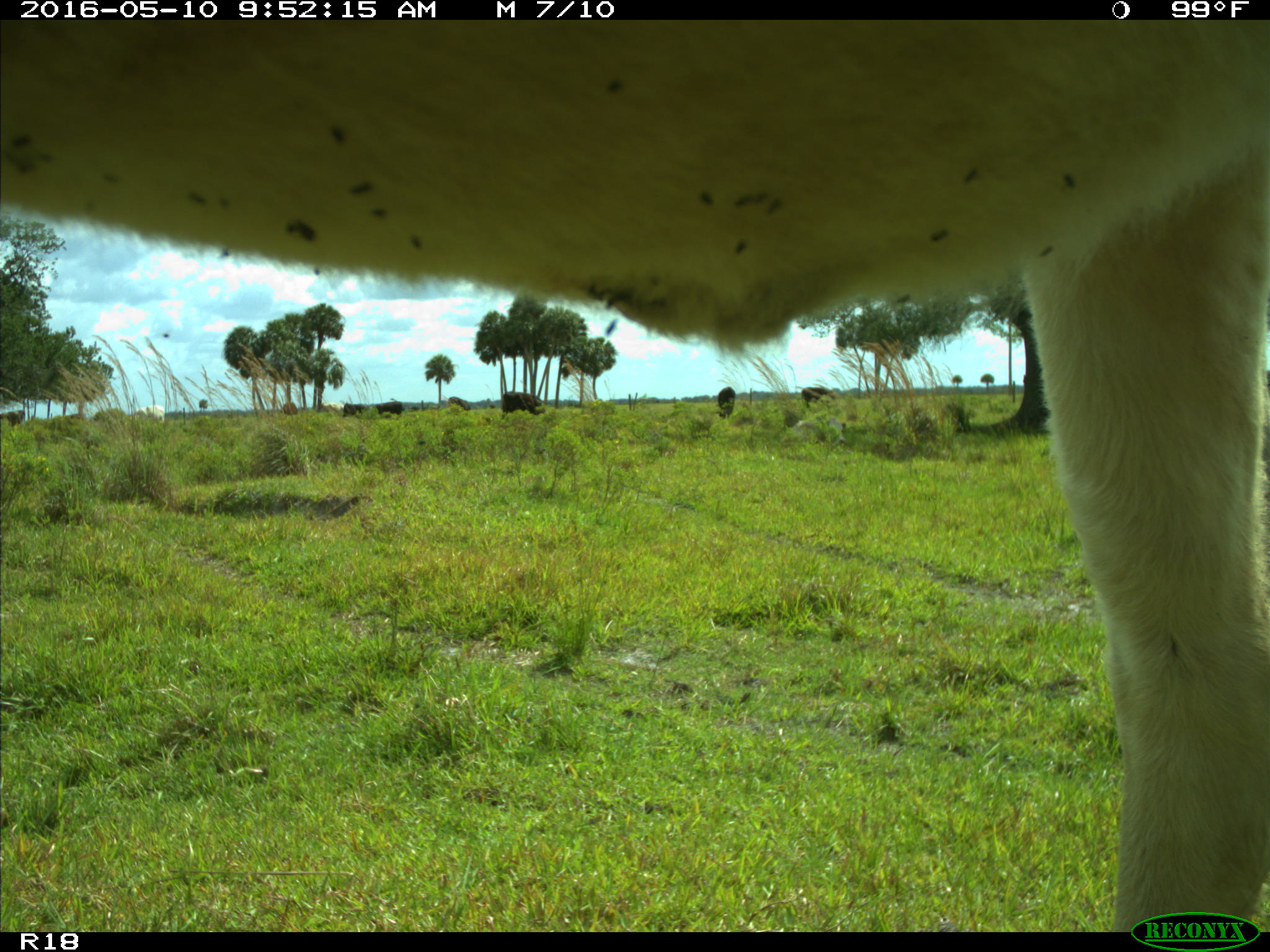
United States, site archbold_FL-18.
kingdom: Animalia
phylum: Chordata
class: Mammalia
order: Artiodactyla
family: Bovidae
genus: Bos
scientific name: Bos taurus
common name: domestic cow